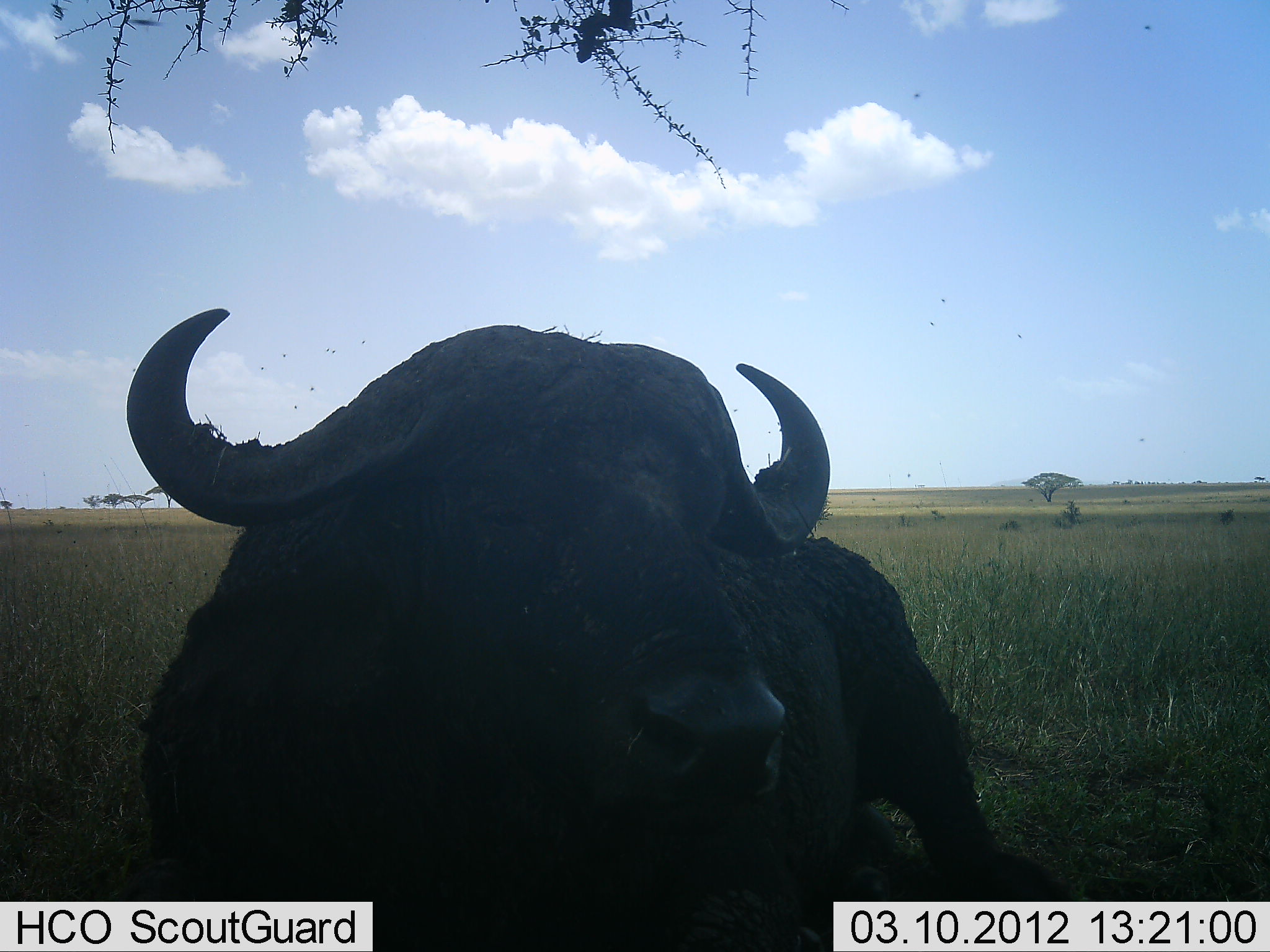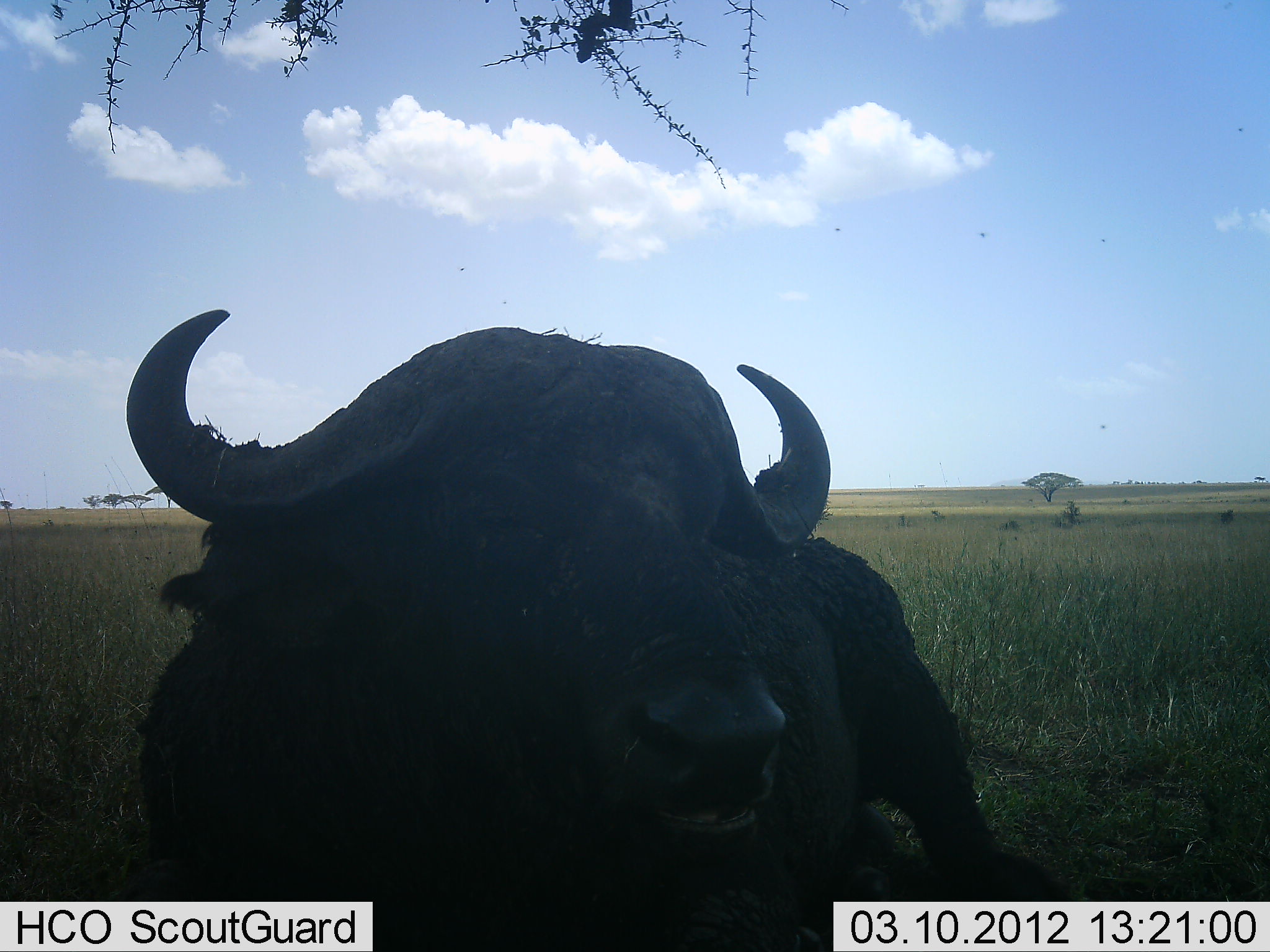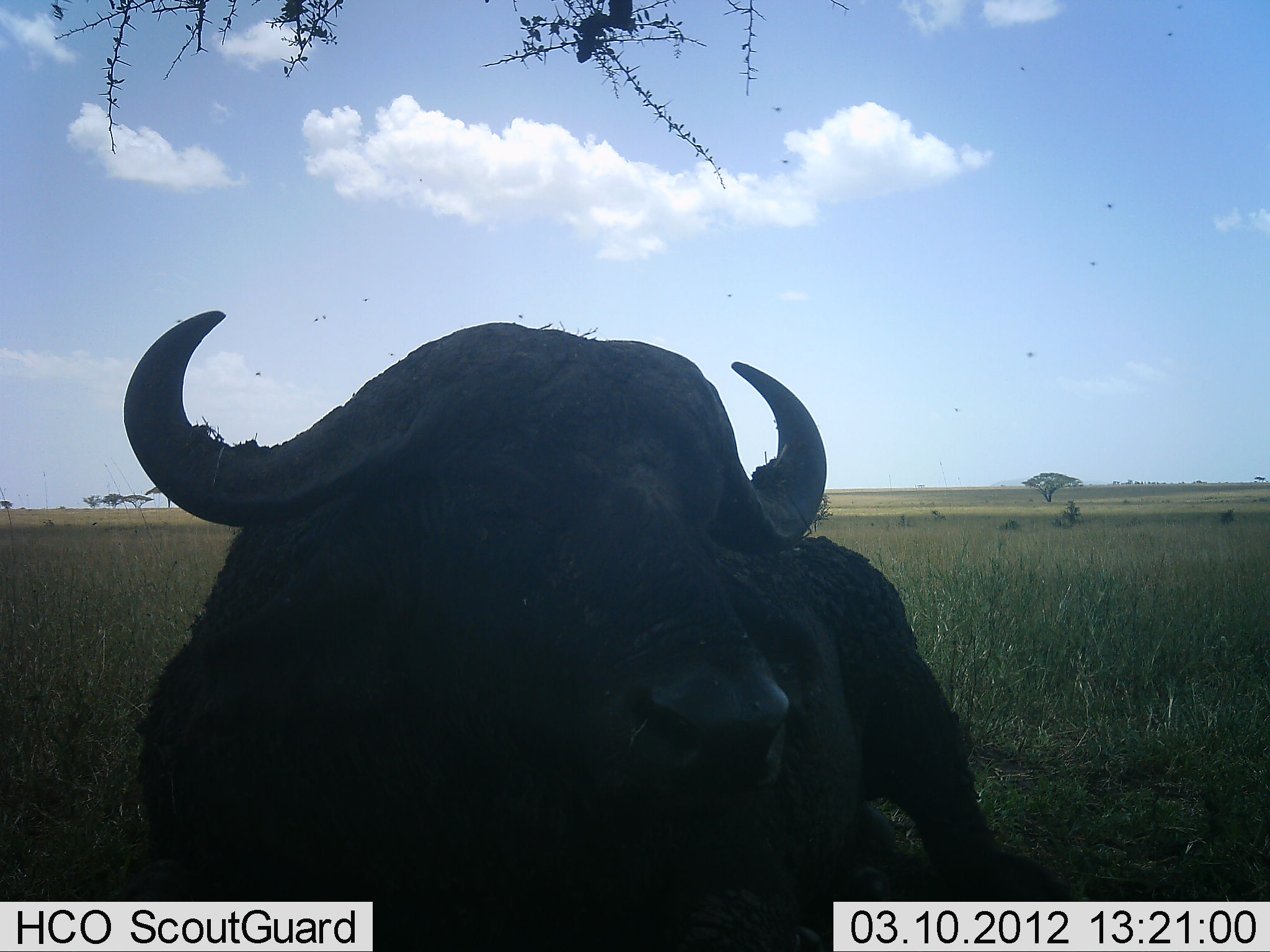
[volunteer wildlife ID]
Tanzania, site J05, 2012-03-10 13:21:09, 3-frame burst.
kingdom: Animalia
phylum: Chordata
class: Mammalia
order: Artiodactyla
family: Bovidae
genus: Syncerus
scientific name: Syncerus caffer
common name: cape buffalo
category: buffalo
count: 1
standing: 29%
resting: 76%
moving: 0%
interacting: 0%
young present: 0%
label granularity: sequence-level